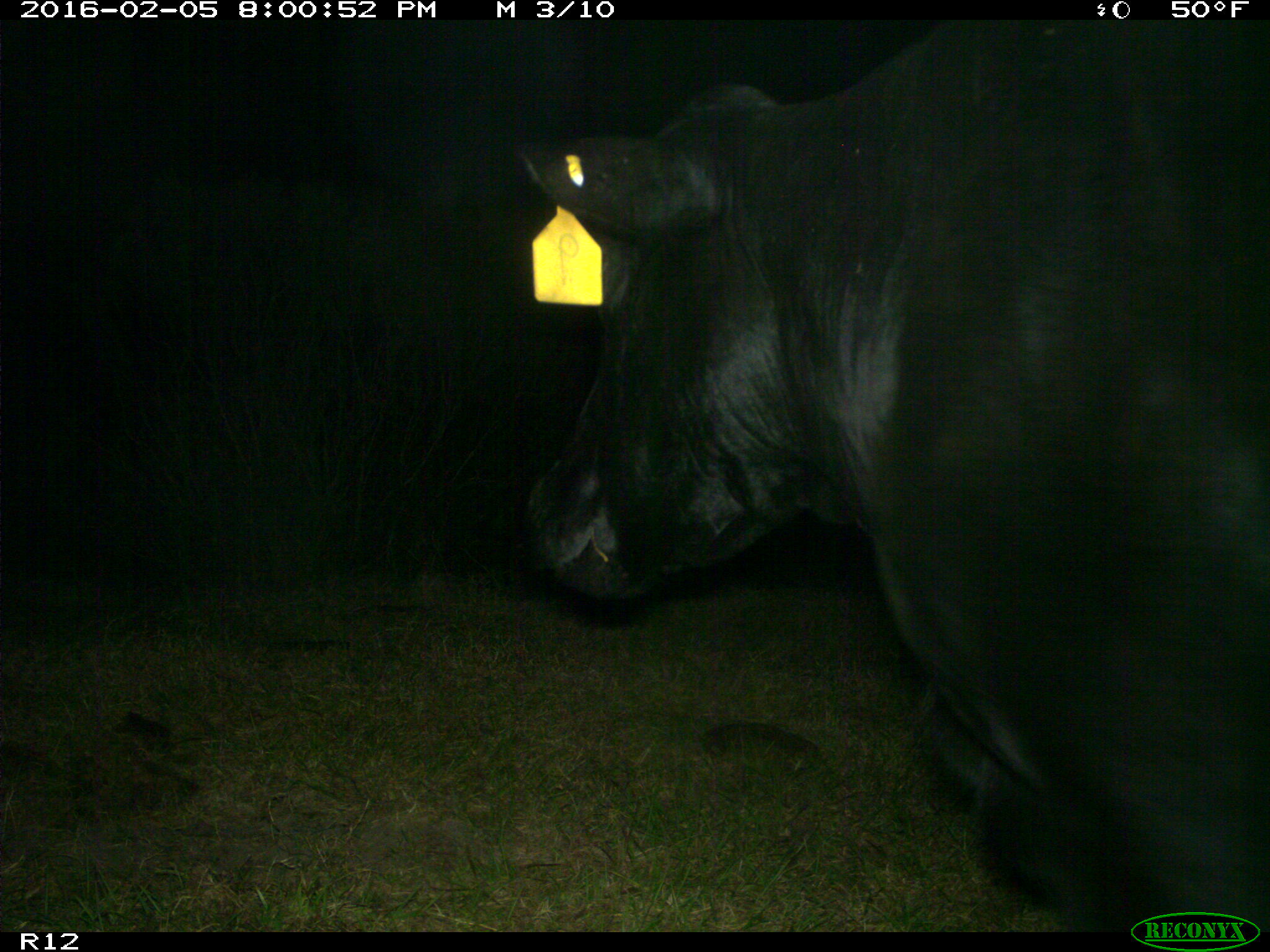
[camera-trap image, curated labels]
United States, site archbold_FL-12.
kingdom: Animalia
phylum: Chordata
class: Mammalia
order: Artiodactyla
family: Bovidae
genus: Bos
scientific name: Bos taurus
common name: domestic cow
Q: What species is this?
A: Bos taurus (domestic cow).